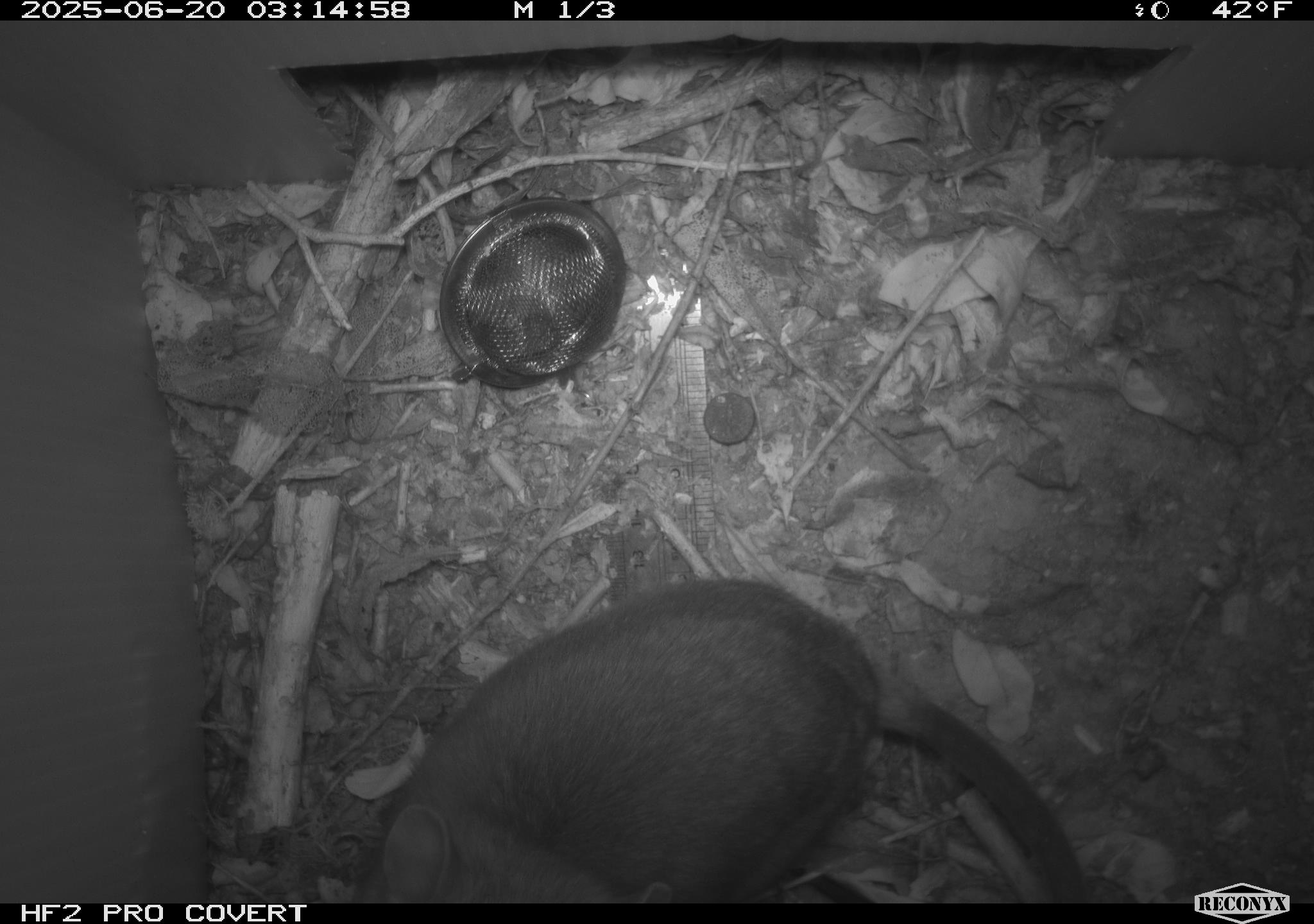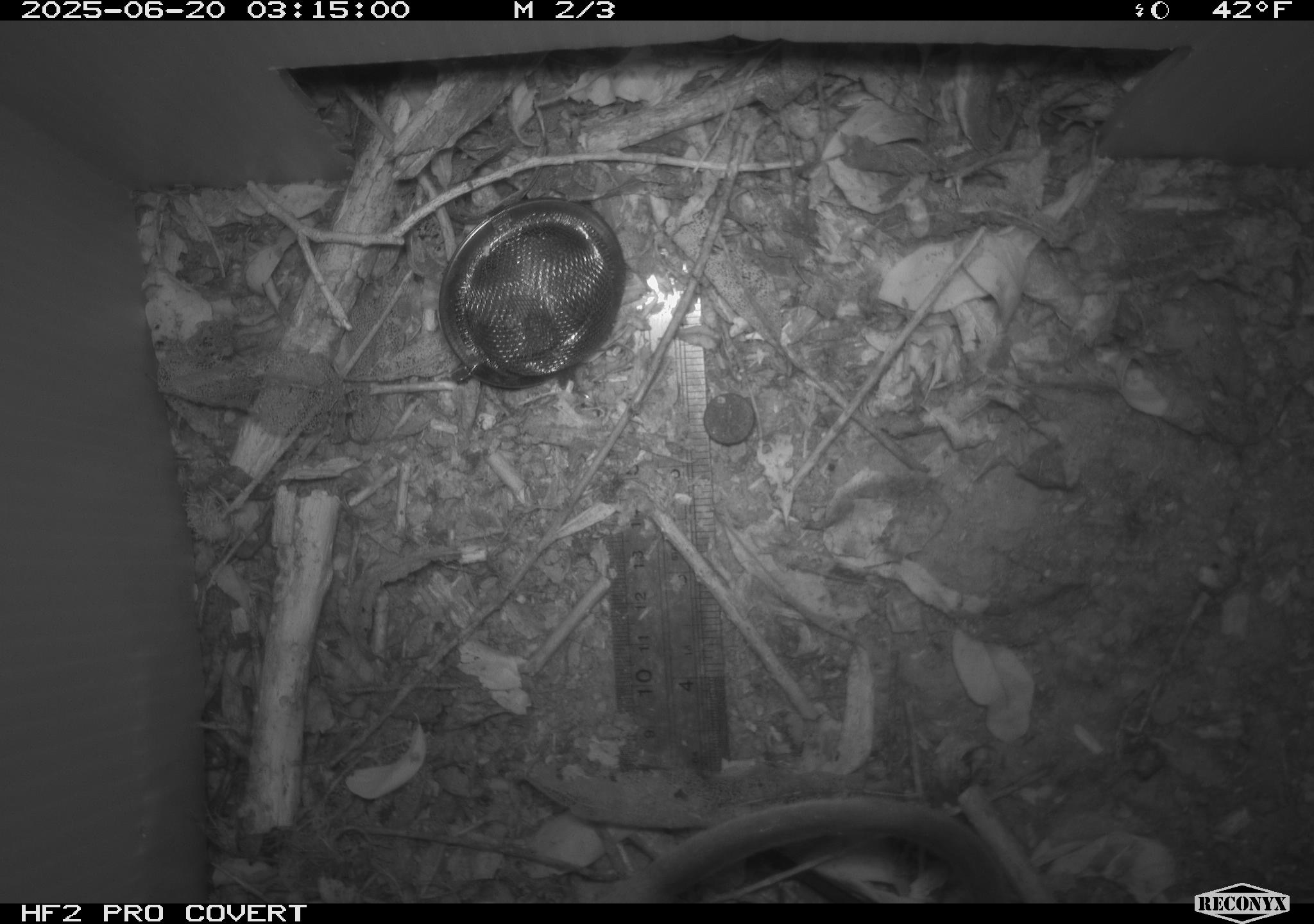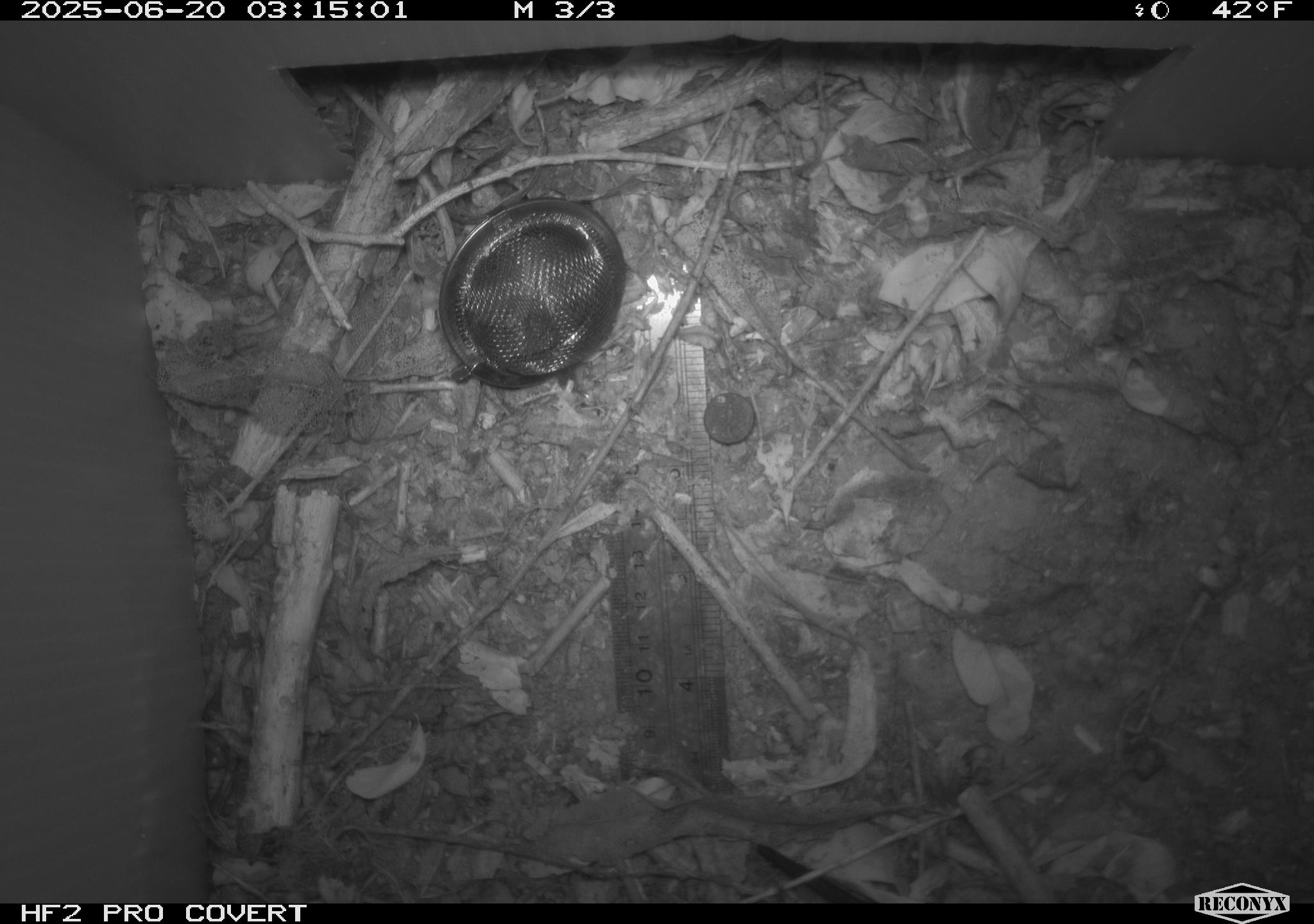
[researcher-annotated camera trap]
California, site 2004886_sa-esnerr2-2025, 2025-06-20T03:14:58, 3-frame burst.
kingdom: Animalia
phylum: Chordata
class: Mammalia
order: Rodentia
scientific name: Rodentia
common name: rodent